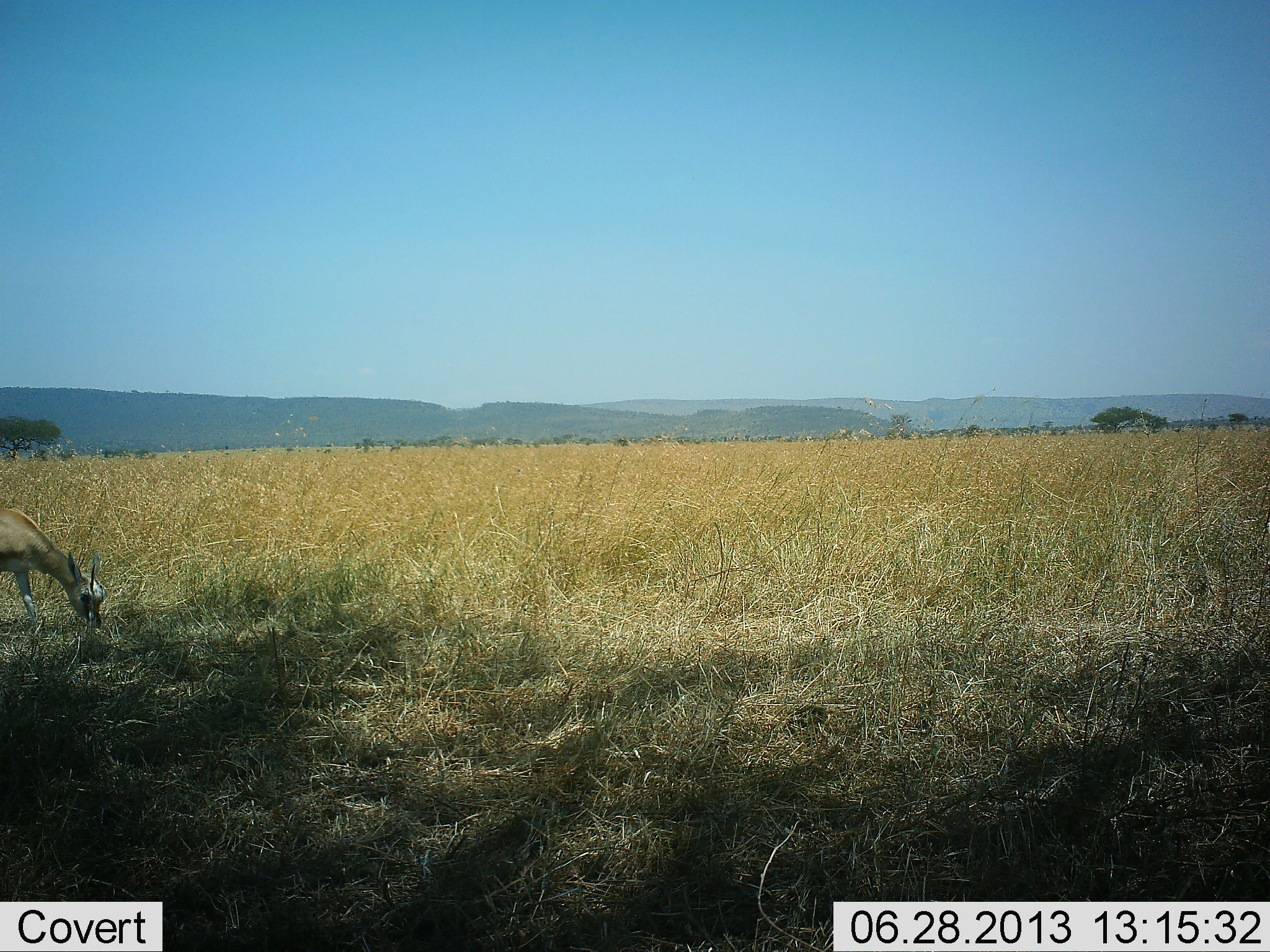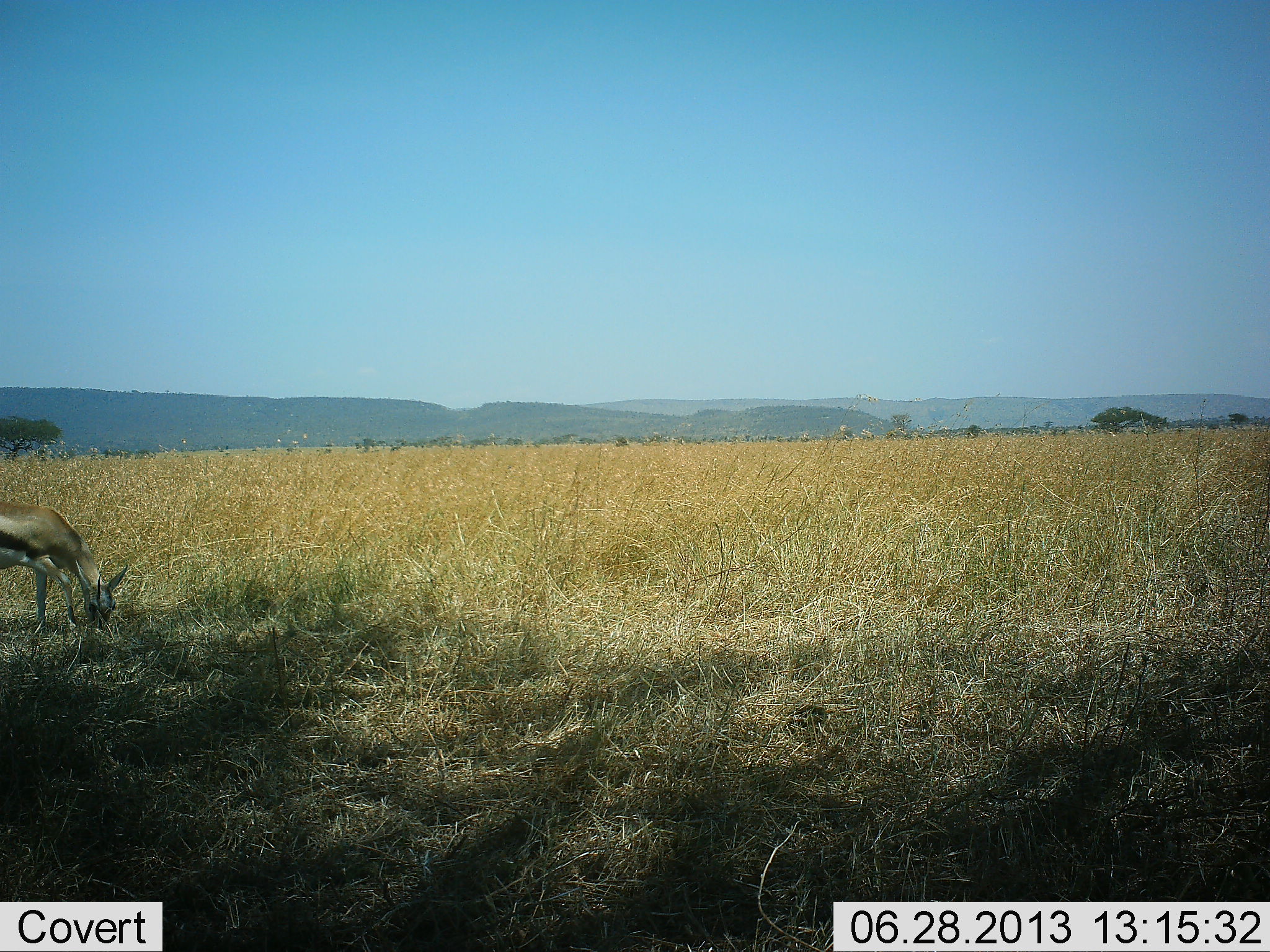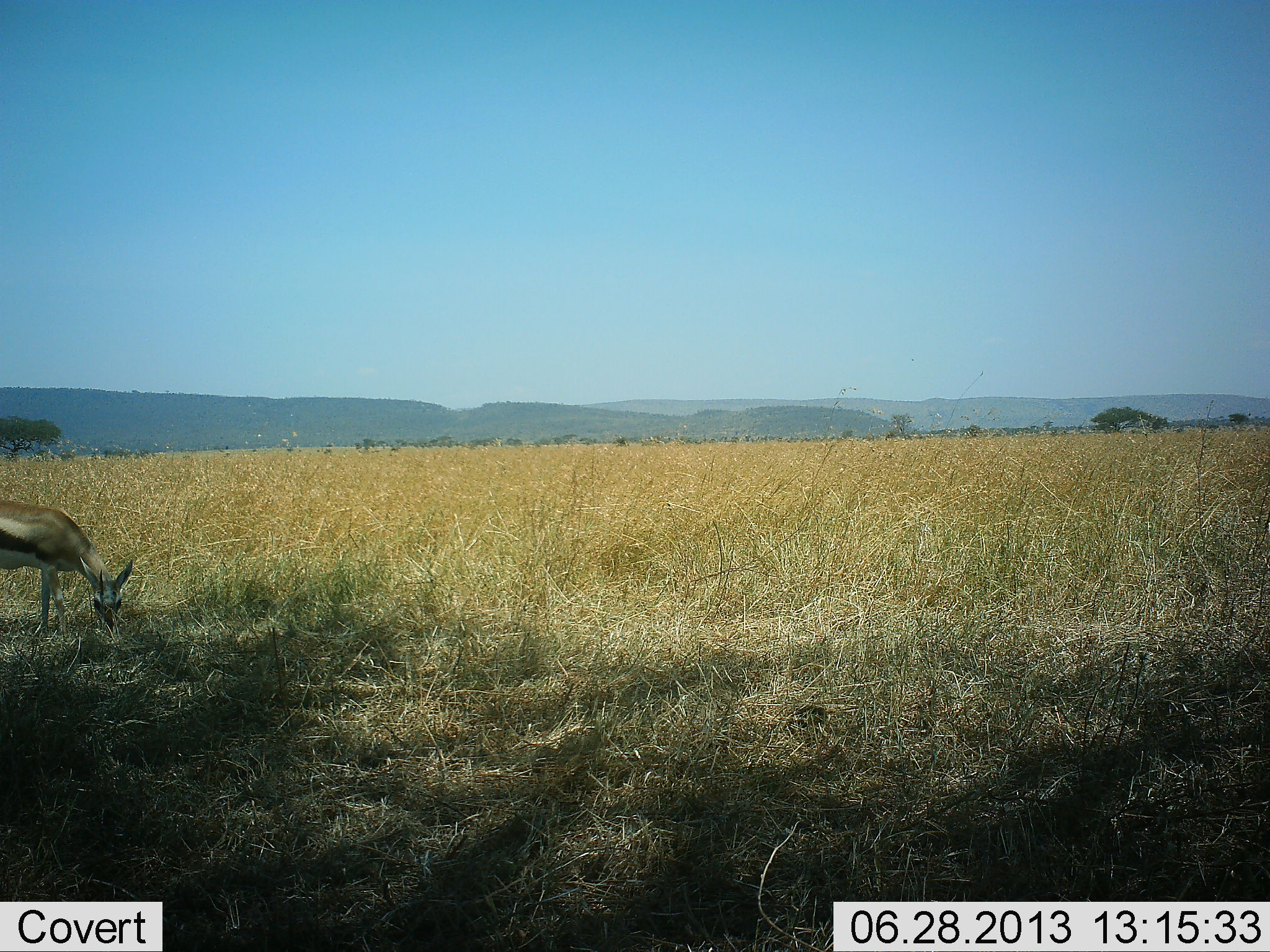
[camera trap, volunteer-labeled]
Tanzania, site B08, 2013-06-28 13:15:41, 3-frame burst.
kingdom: Animalia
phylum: Chordata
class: Mammalia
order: Artiodactyla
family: Bovidae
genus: Eudorcas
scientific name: Eudorcas thomsonii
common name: thomson's gazelle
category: gazellethomsons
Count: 1.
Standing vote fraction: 25%.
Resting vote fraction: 0%.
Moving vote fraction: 0%.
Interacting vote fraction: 0%.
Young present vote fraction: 0%.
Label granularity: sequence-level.